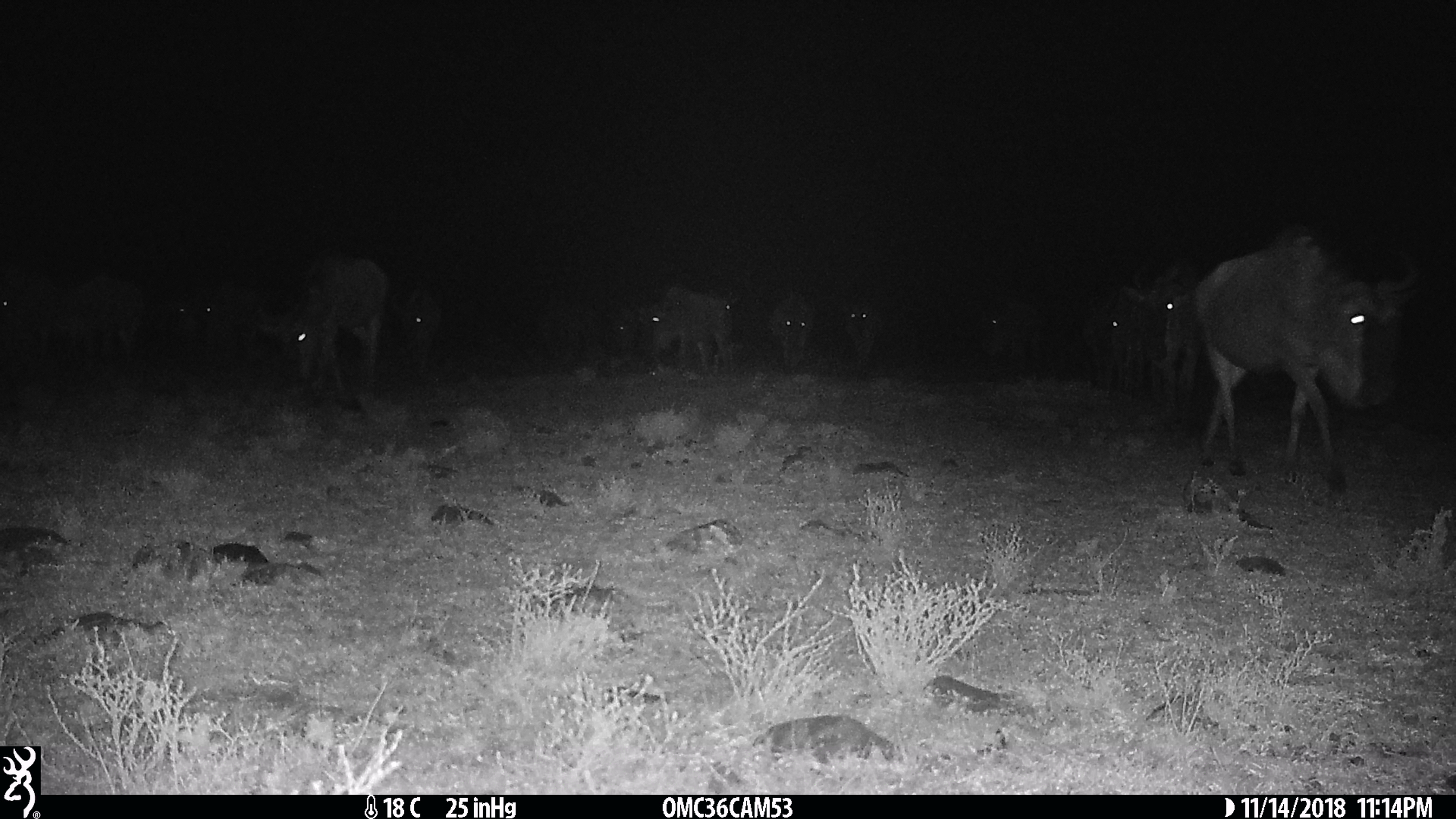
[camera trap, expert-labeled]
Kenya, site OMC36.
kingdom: Animalia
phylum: Chordata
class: Mammalia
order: Artiodactyla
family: Bovidae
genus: Connochaetes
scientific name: Connochaetes taurinus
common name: blue wildebeest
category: wildebeest